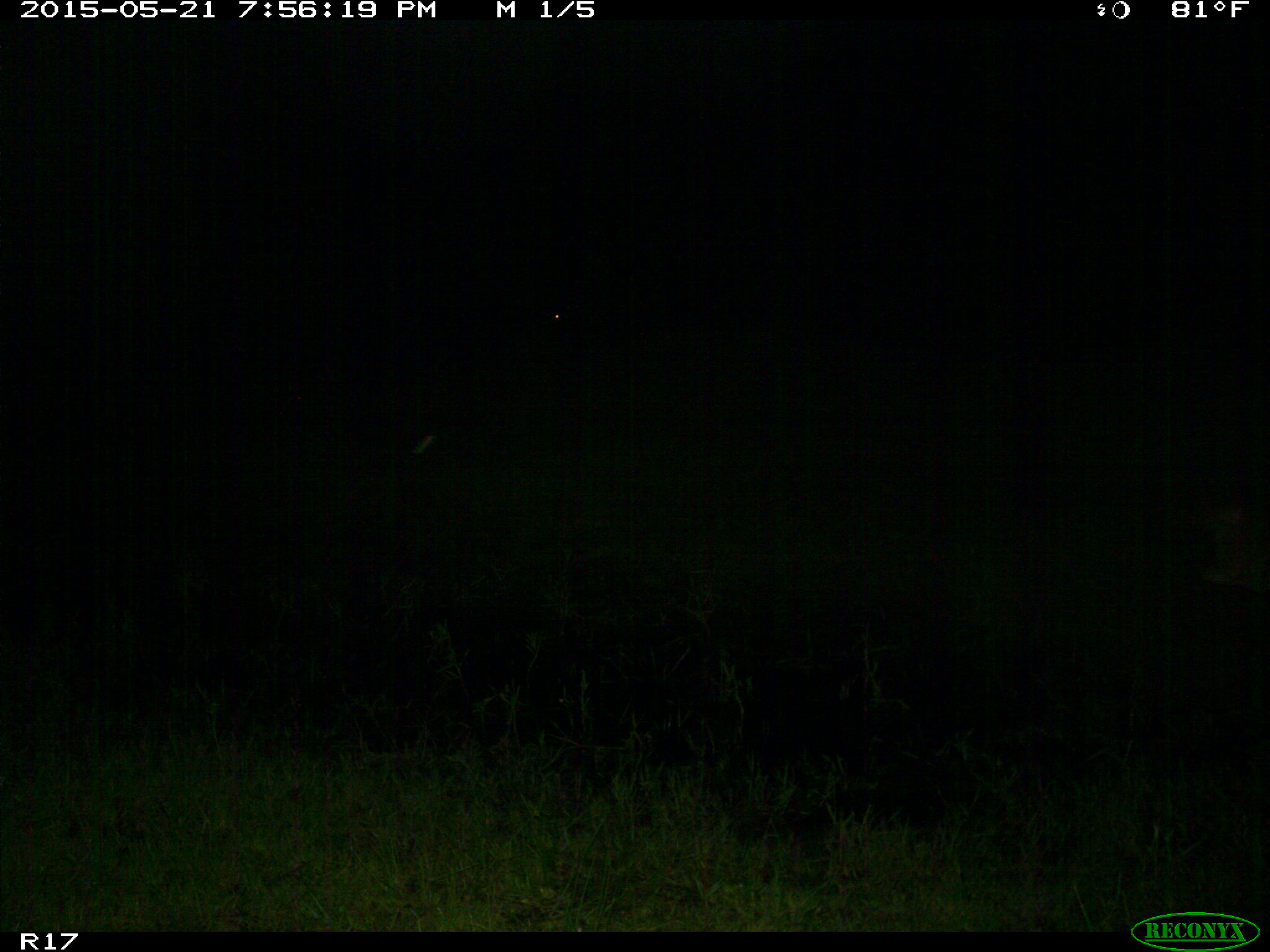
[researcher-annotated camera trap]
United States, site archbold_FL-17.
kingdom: Animalia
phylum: Chordata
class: Mammalia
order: Artiodactyla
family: Bovidae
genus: Bos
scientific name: Bos taurus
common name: domestic cow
Bos taurus (domestic cow).